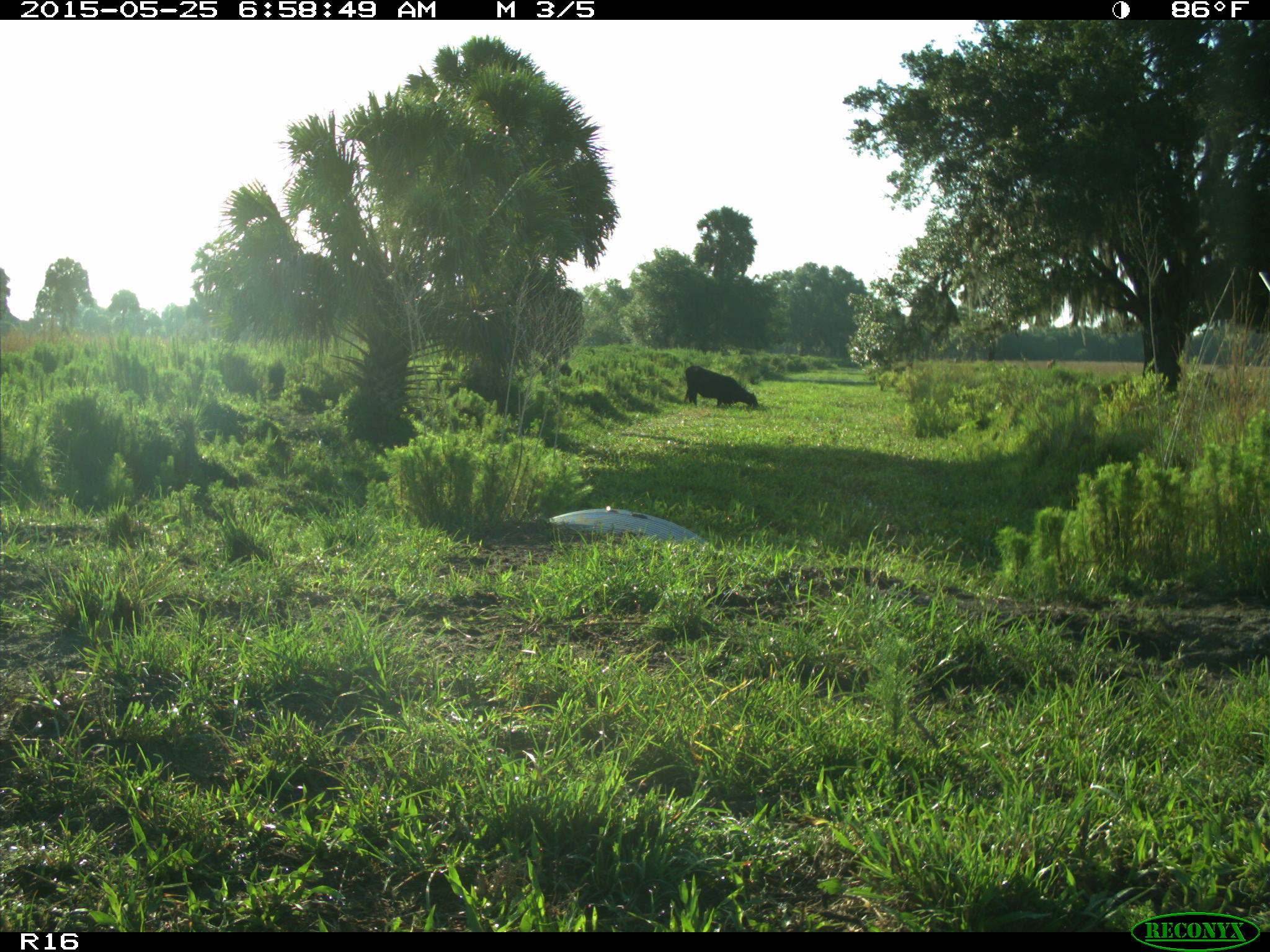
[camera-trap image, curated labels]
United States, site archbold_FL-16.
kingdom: Animalia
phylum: Chordata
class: Mammalia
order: Artiodactyla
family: Bovidae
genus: Bos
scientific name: Bos taurus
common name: domestic cow